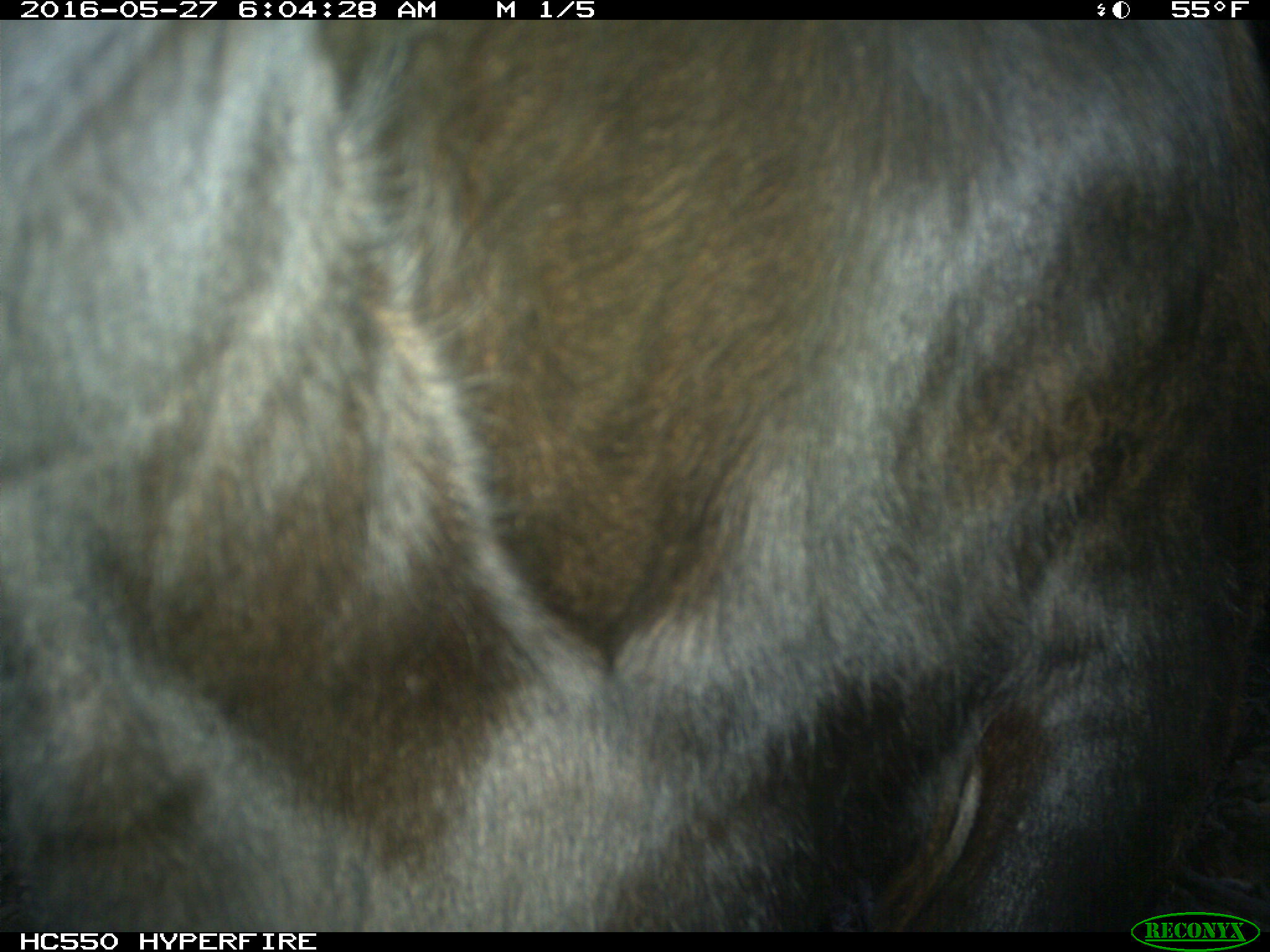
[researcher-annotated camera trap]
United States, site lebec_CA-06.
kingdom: Animalia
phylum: Chordata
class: Mammalia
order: Artiodactyla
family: Bovidae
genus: Bos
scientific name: Bos taurus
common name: domestic cow